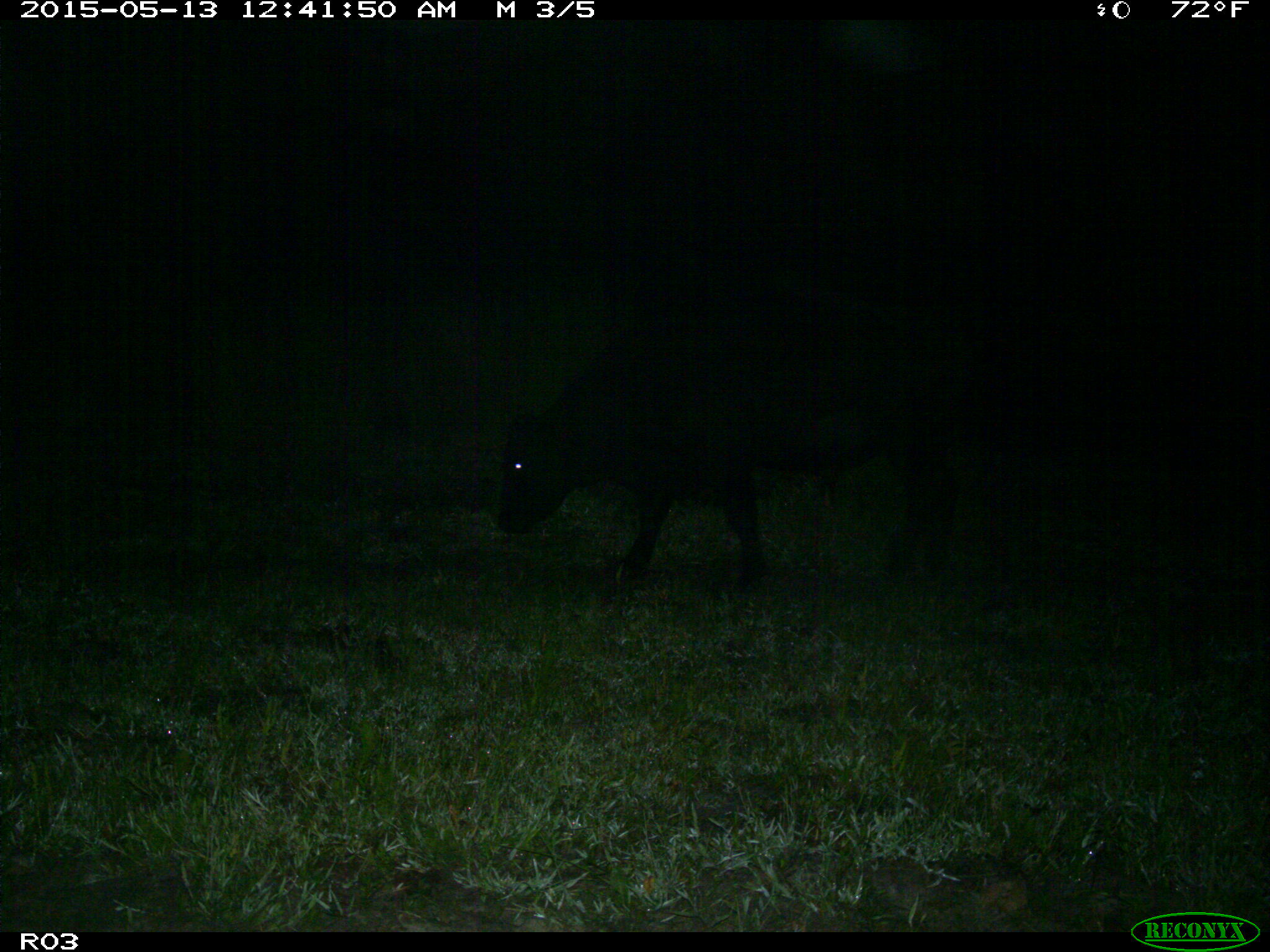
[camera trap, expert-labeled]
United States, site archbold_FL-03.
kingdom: Animalia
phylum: Chordata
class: Mammalia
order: Artiodactyla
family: Bovidae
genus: Bos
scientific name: Bos taurus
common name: domestic cow